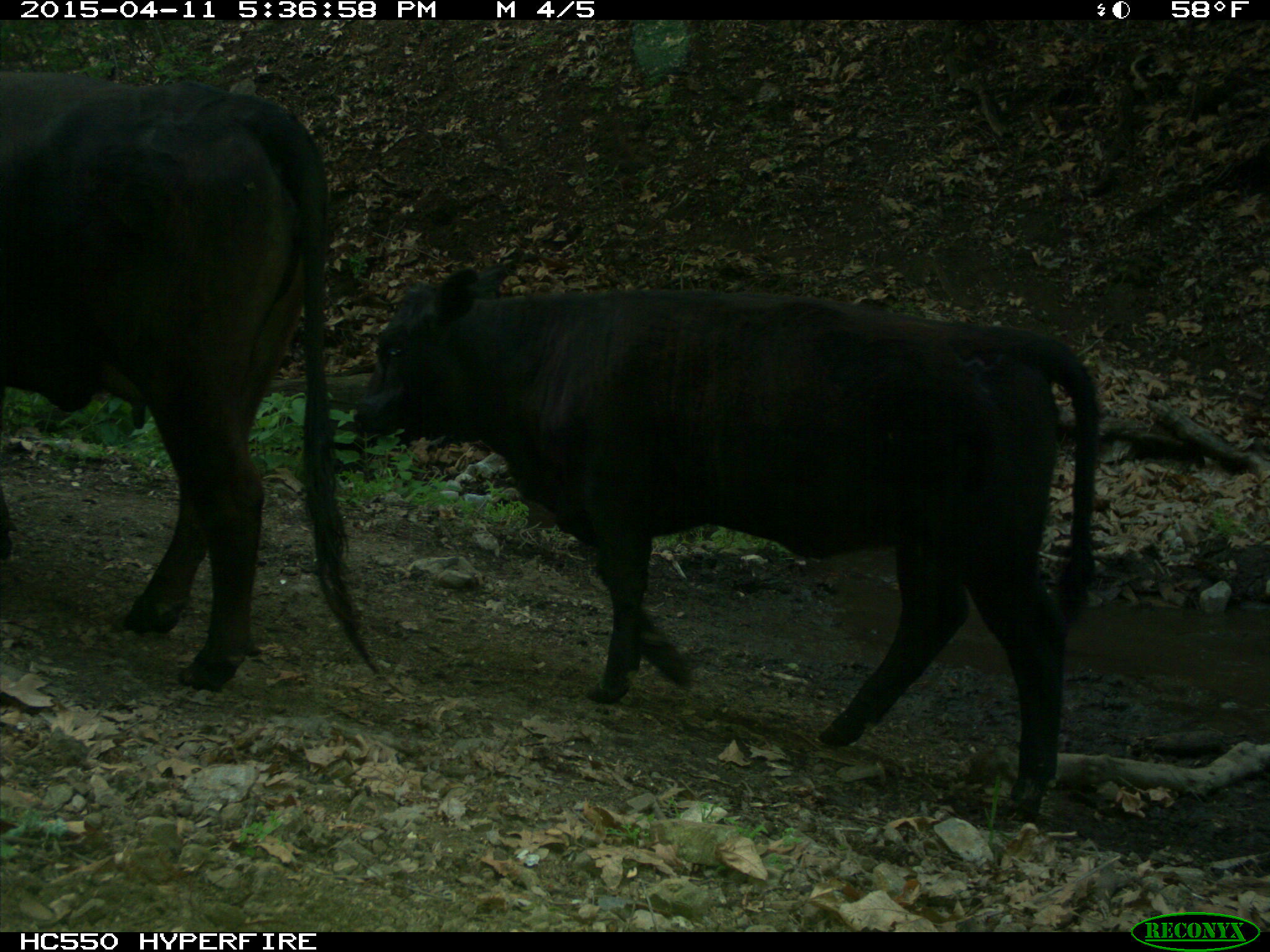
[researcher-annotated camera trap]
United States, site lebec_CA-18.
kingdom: Animalia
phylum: Chordata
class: Mammalia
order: Artiodactyla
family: Bovidae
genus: Bos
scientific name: Bos taurus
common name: domestic cow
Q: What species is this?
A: Bos taurus (domestic cow).